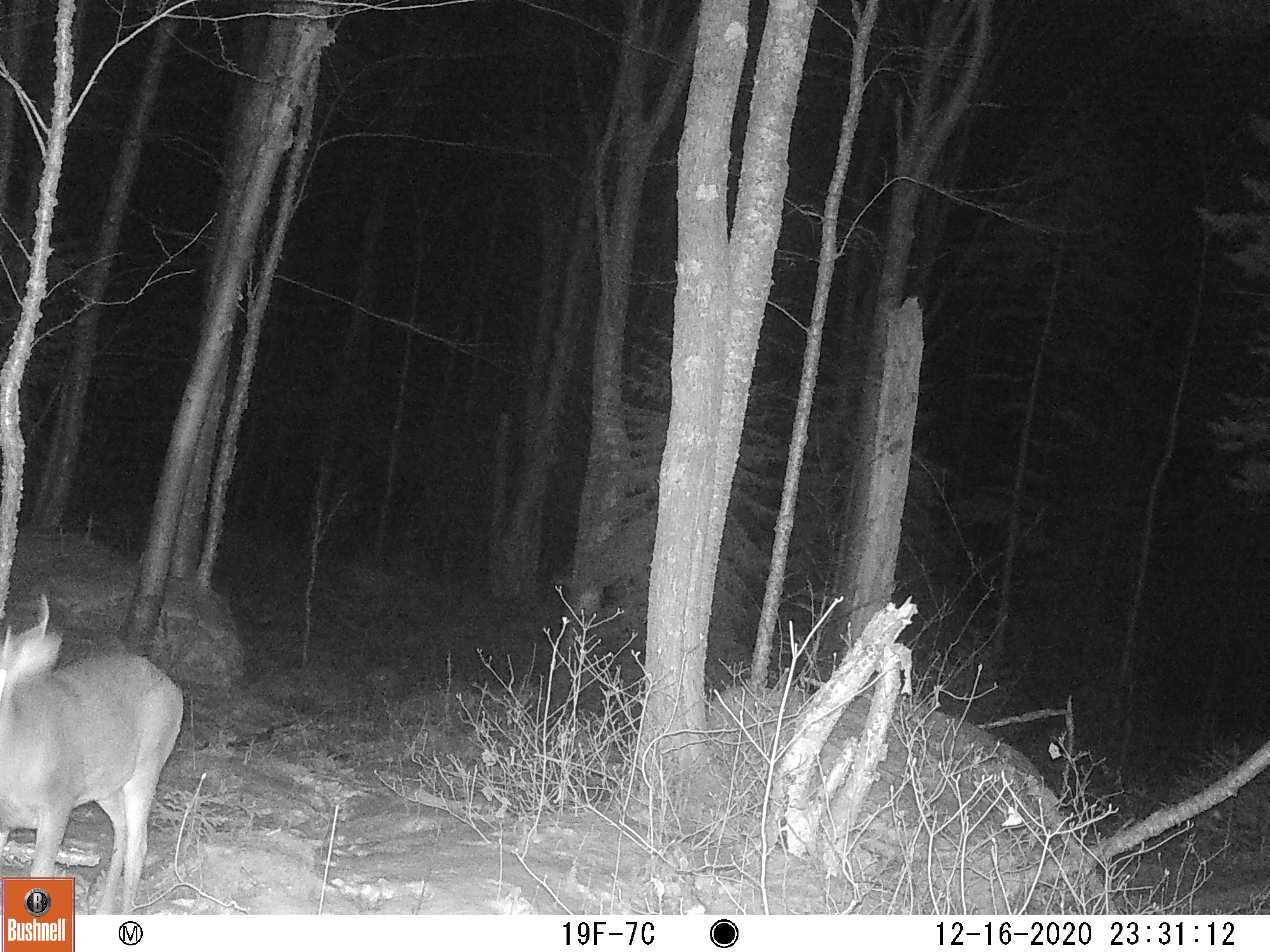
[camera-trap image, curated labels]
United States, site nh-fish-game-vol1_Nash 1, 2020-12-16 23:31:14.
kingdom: Animalia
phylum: Chordata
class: Mammalia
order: Artiodactyla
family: Cervidae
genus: Odocoileus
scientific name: Odocoileus virginianus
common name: white-tailed deer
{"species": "white-tailed deer (Odocoileus virginianus)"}